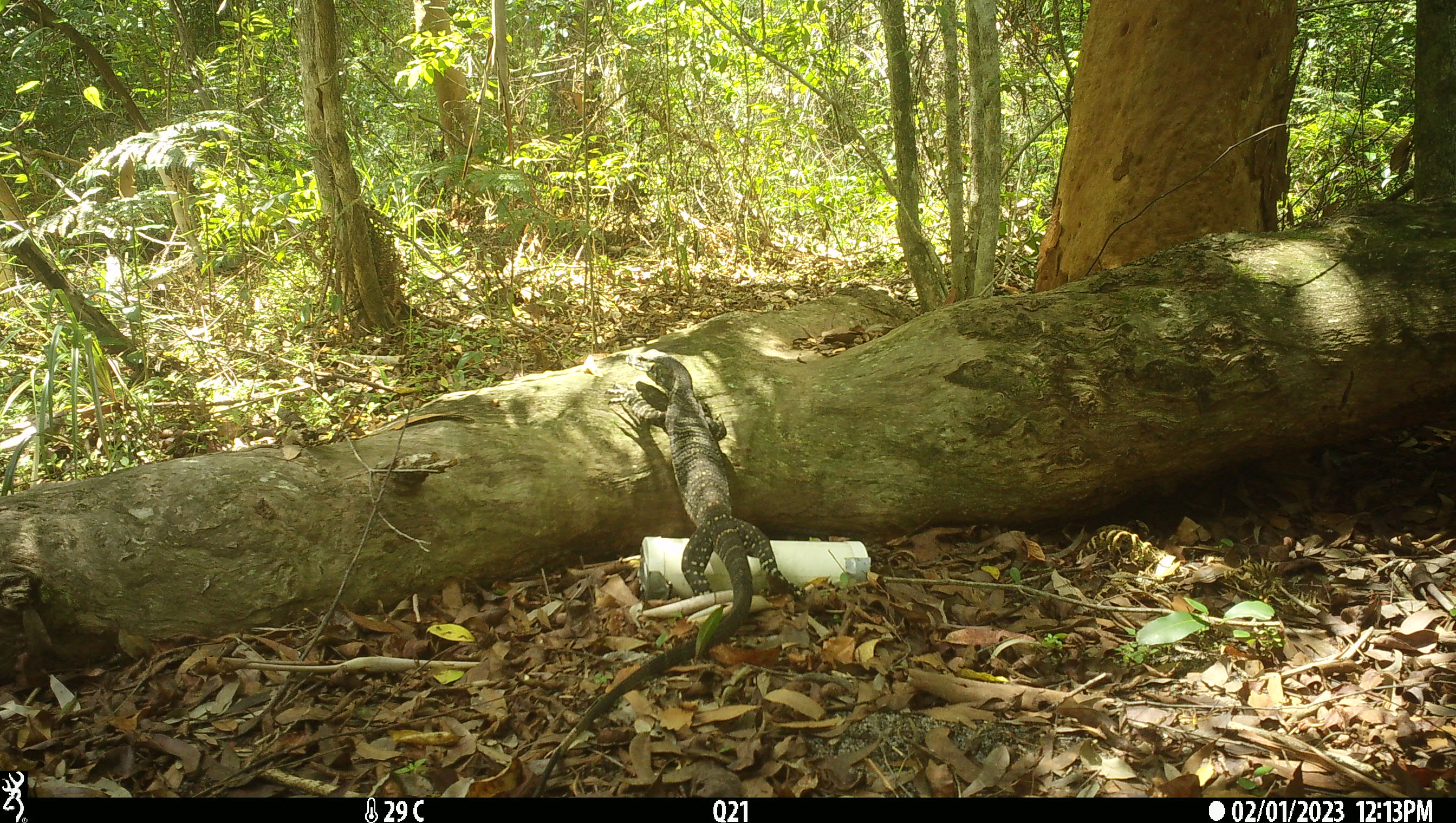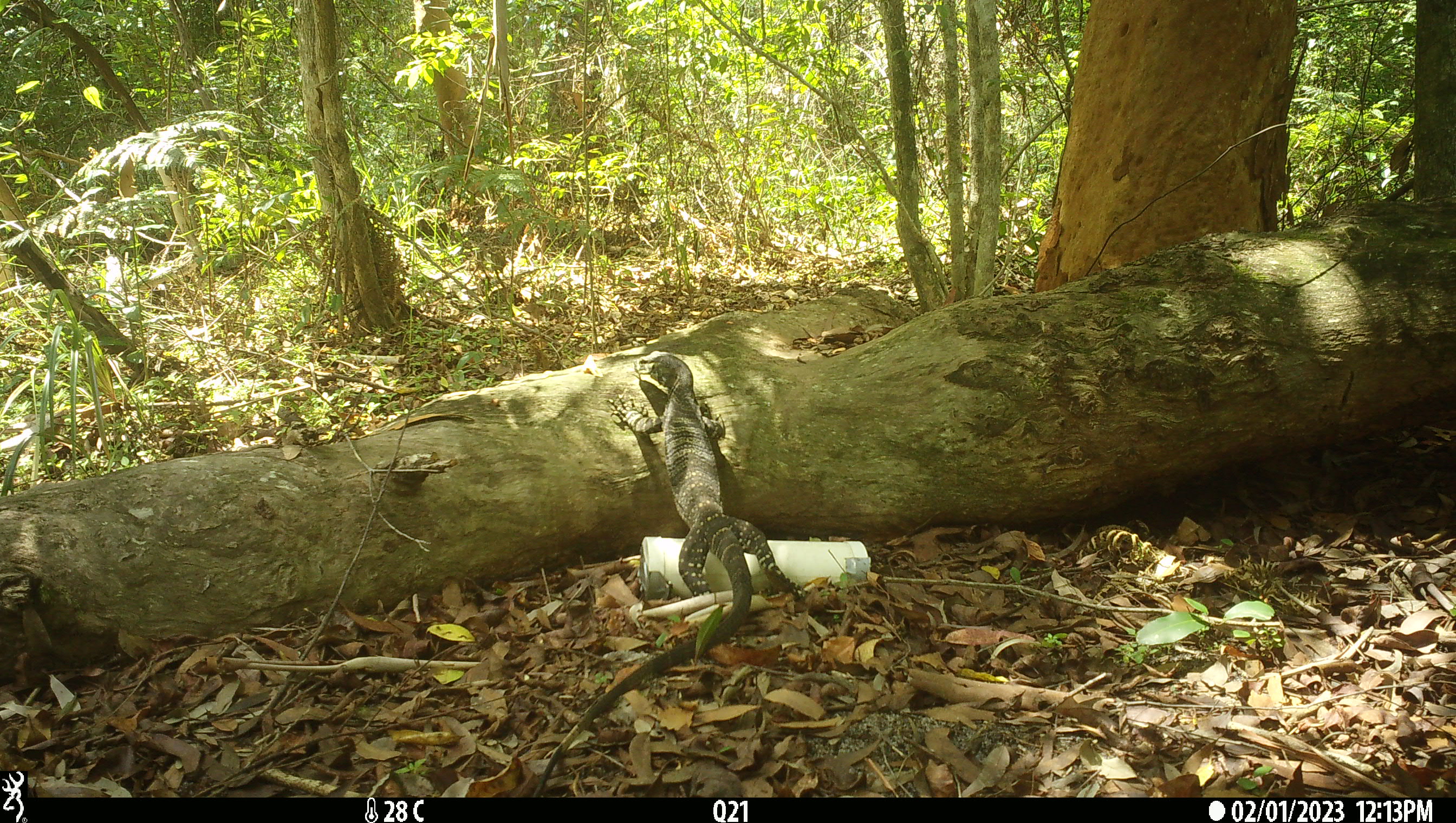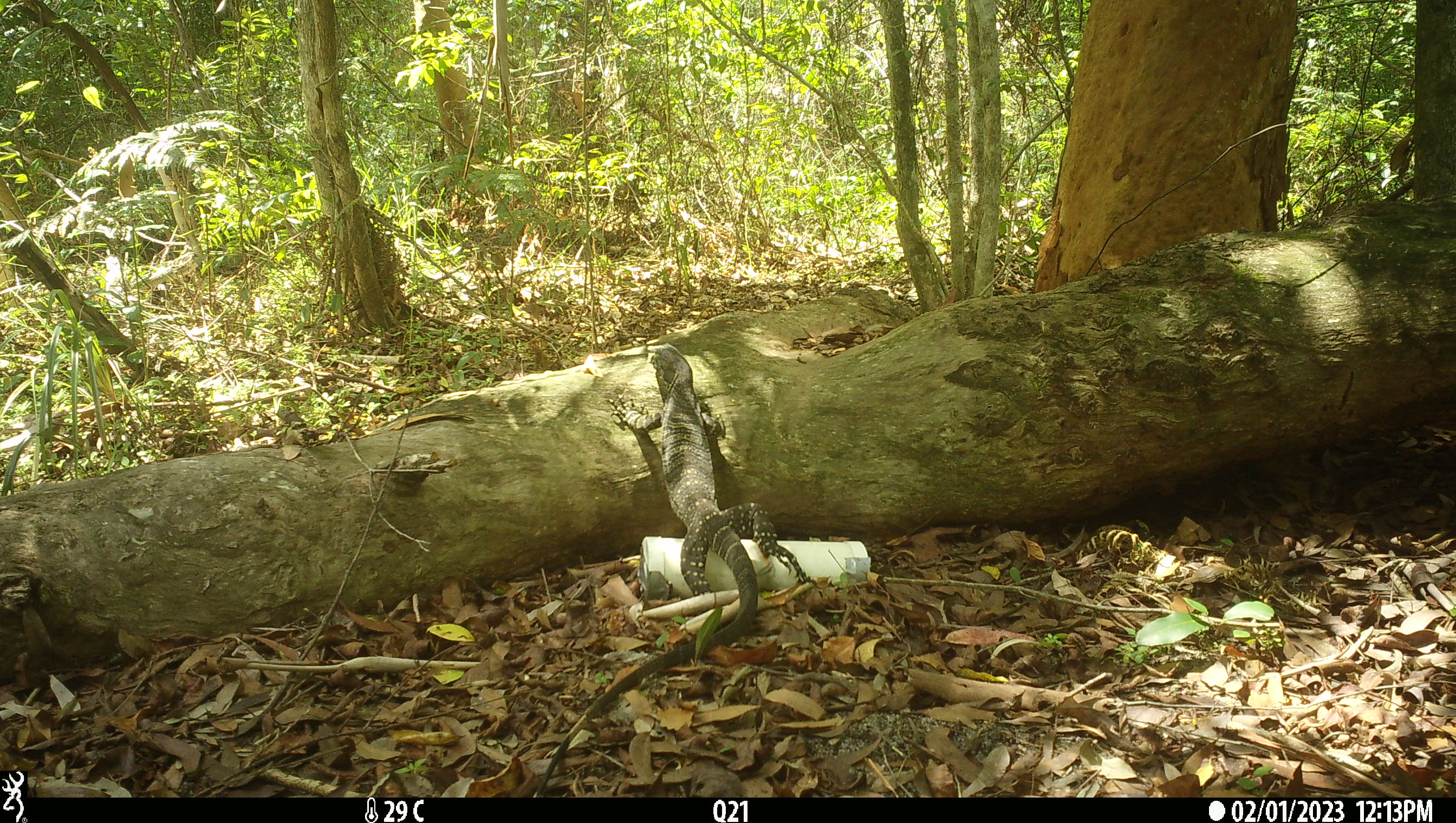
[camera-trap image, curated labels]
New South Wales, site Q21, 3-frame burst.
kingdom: Animalia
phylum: Chordata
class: Reptilia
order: Squamata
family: Varanidae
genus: Varanus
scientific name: Varanus varius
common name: lace monitor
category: goanna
Goanna (lace monitor) (Varanus varius).